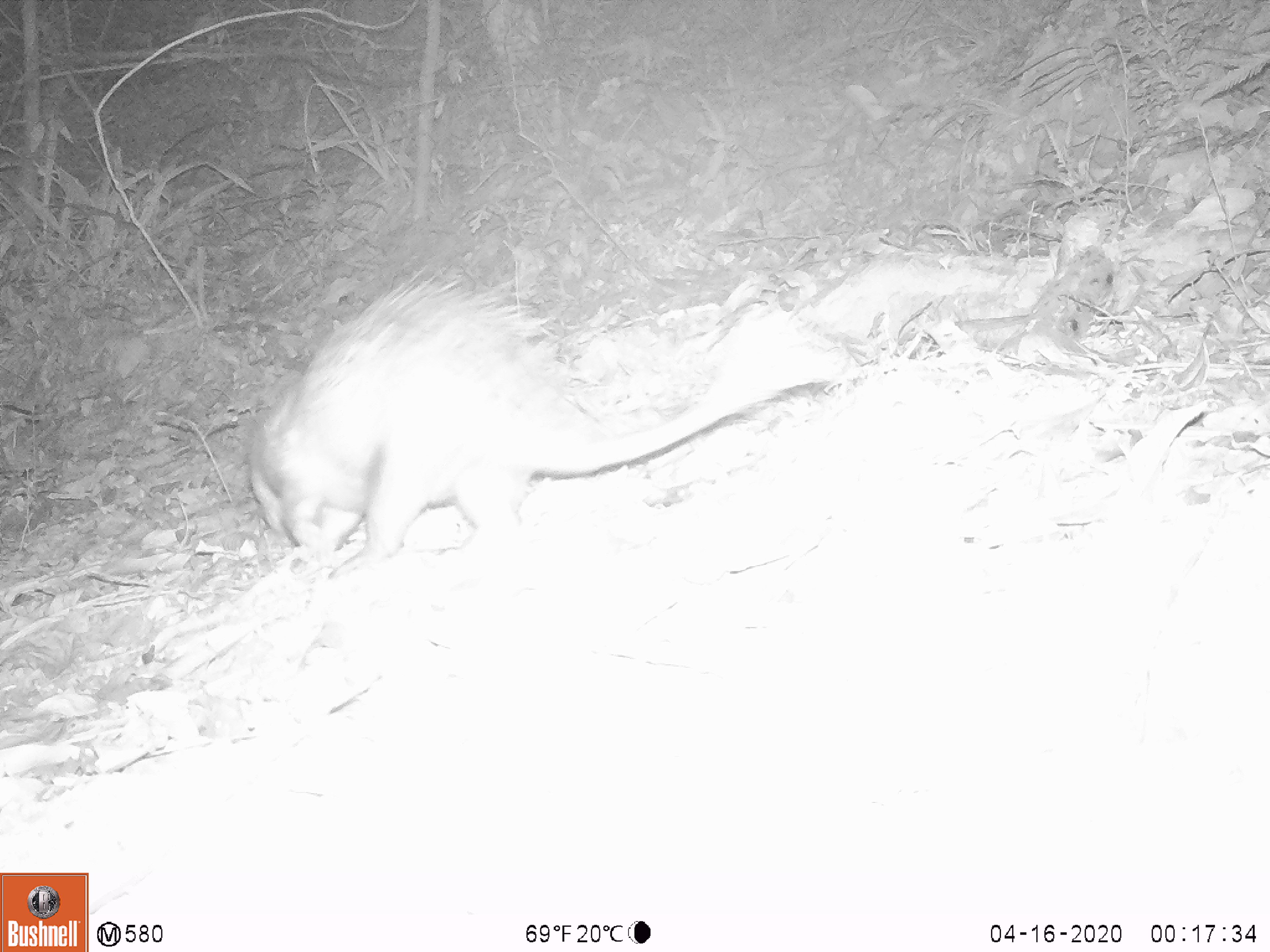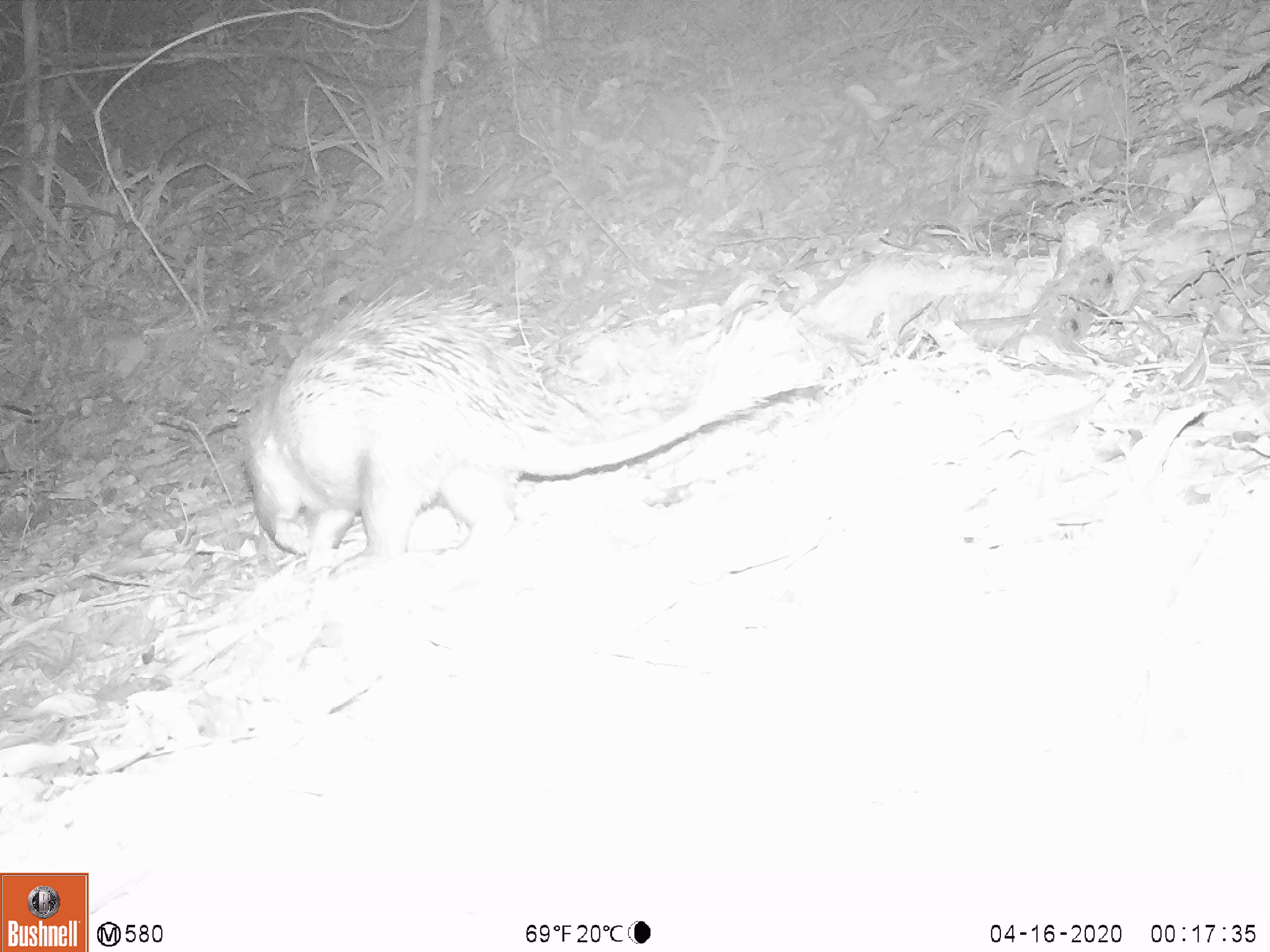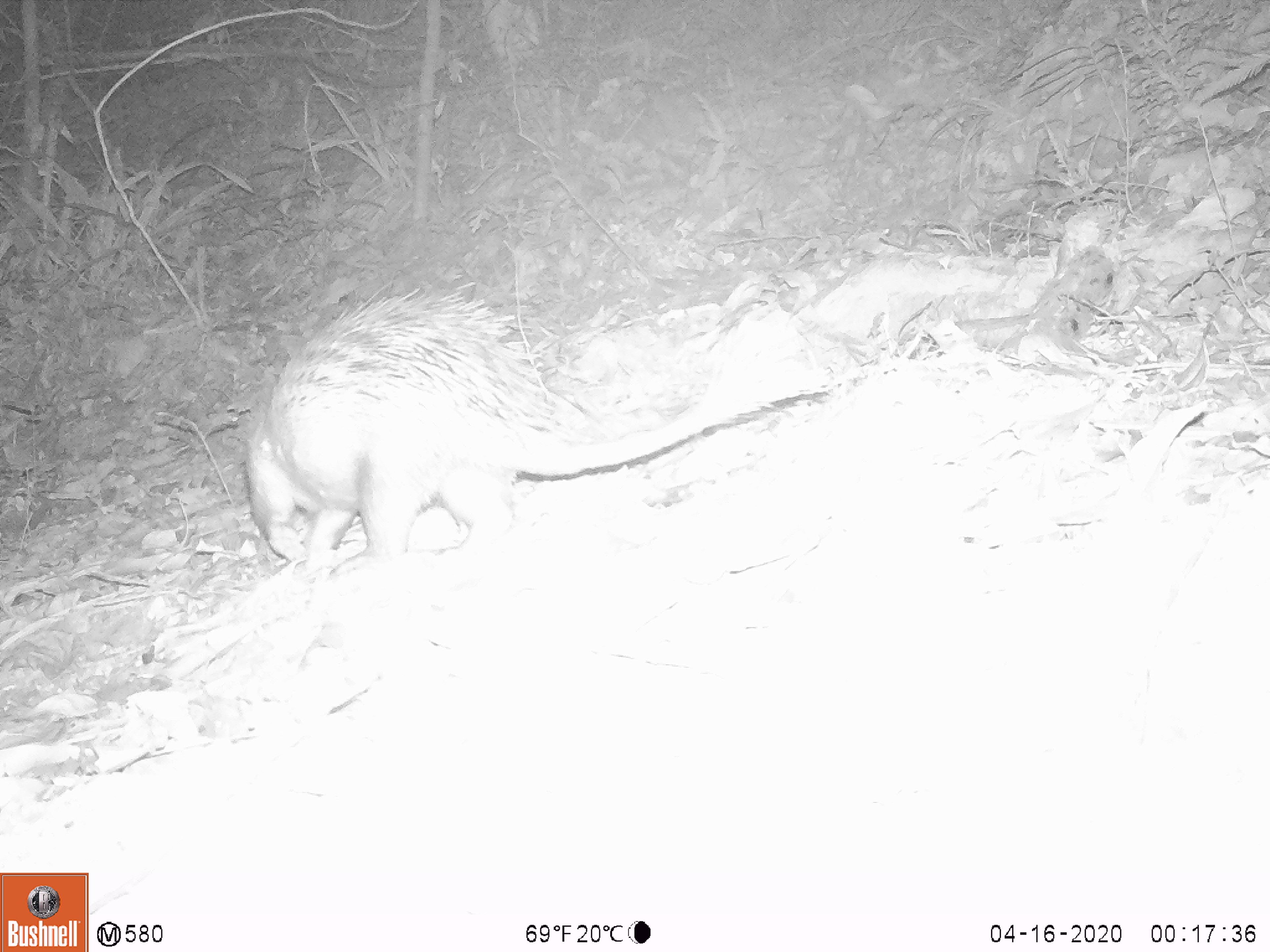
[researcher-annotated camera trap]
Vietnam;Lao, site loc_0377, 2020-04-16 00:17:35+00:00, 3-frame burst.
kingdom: Animalia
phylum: Chordata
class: Mammalia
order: Rodentia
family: Hystricidae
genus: Atherurus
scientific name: Atherurus macrourus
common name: asiatic brush-tailed porcupine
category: asiatic brush tailed porcupine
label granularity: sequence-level